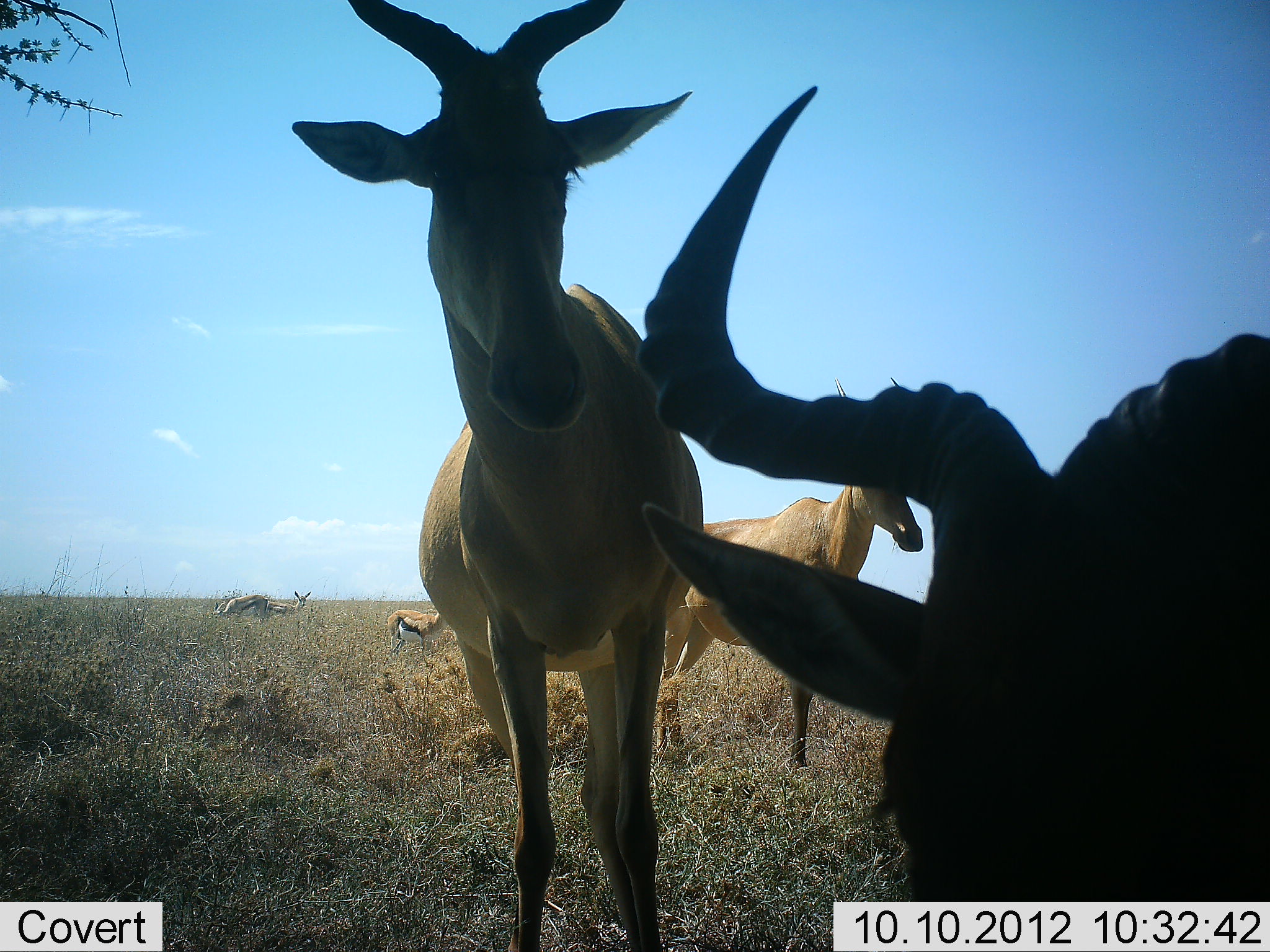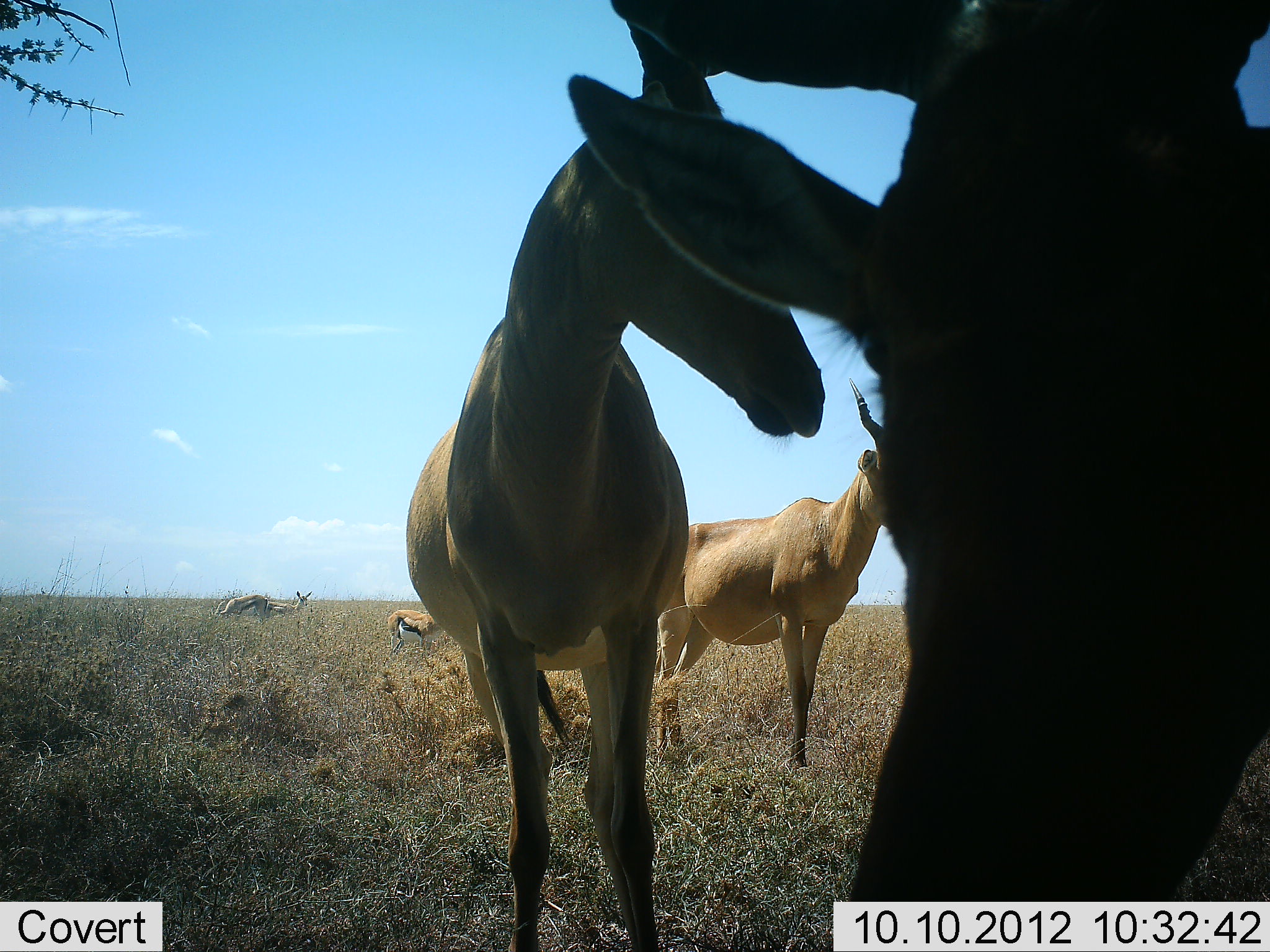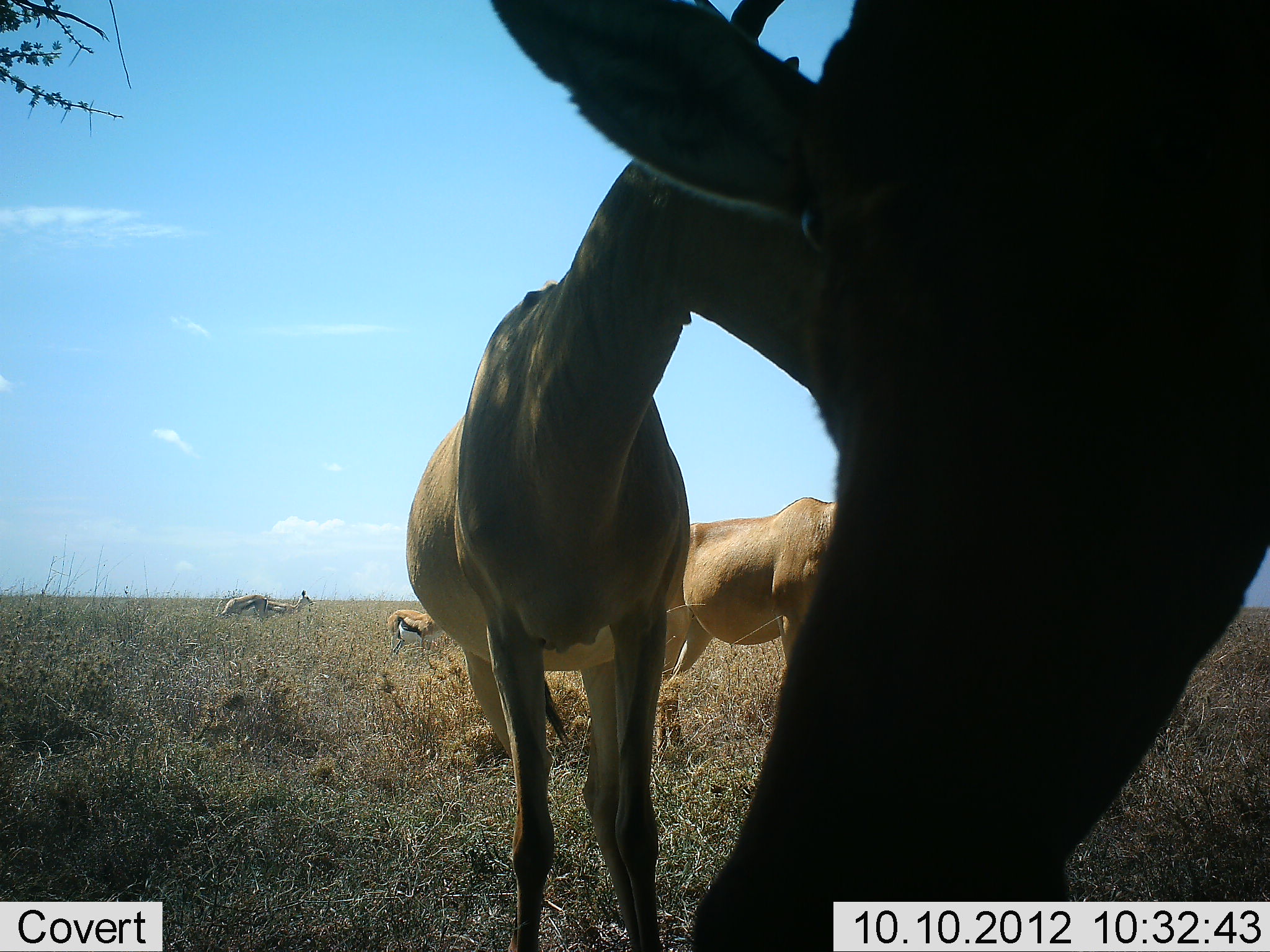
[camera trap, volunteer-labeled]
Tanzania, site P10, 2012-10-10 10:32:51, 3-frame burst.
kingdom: Animalia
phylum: Chordata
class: Mammalia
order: Artiodactyla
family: Bovidae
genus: Eudorcas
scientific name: Eudorcas thomsonii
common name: thomson's gazelle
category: gazellethomsons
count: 3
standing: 87%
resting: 7%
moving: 7%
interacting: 0%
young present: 7%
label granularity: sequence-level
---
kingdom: Animalia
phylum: Chordata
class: Mammalia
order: Artiodactyla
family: Bovidae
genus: Alcelaphus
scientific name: Alcelaphus buselaphus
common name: hartebeest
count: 3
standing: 100%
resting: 0%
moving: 0%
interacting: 8%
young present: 0%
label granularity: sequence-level